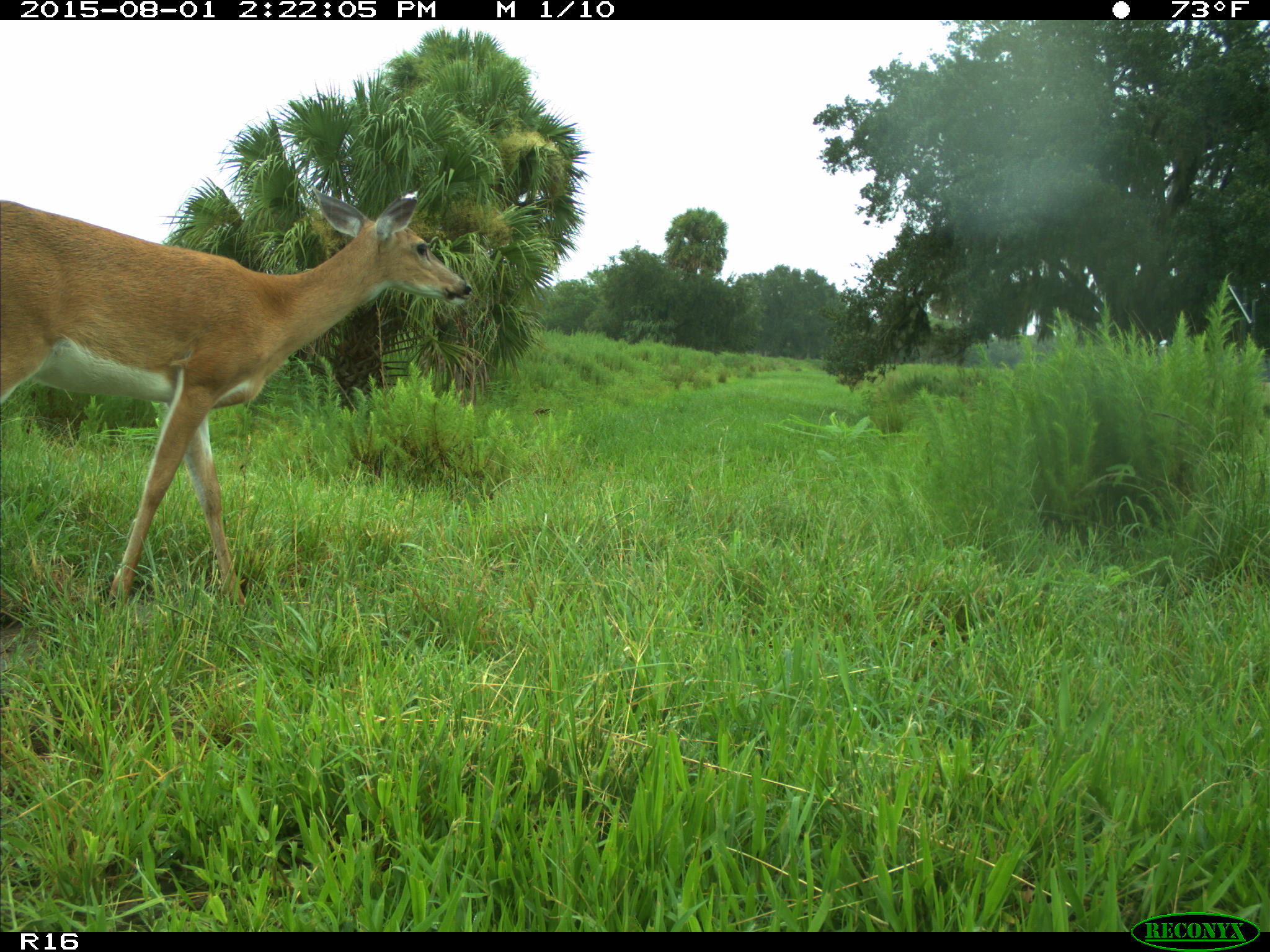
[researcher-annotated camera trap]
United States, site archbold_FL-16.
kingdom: Animalia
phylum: Chordata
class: Mammalia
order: Artiodactyla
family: Cervidae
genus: Odocoileus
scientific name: Odocoileus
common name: deer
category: unidentified deer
Unidentified deer (deer) (Odocoileus).